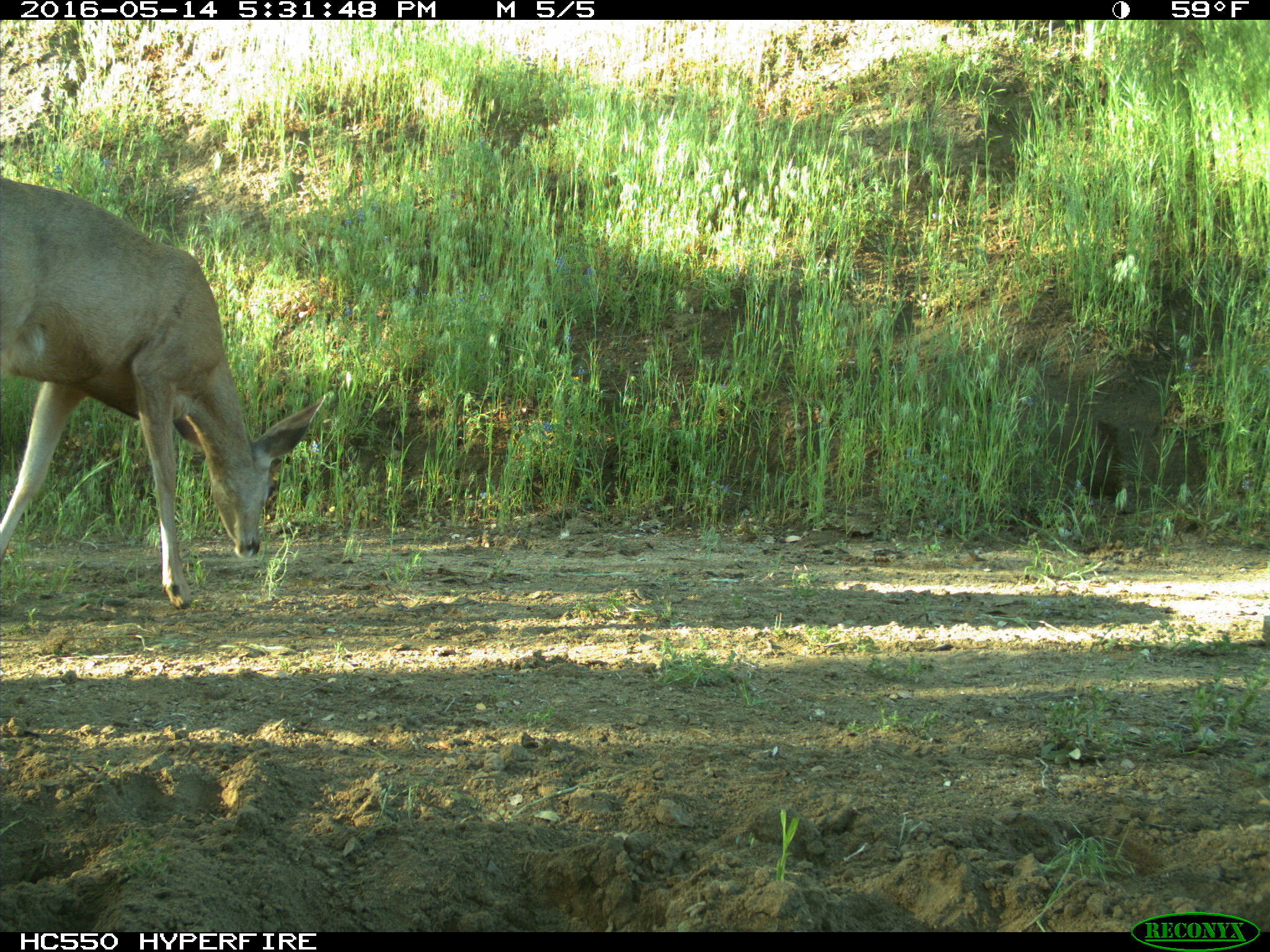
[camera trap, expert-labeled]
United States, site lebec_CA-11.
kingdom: Animalia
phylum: Chordata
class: Mammalia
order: Artiodactyla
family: Cervidae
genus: Odocoileus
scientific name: Odocoileus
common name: deer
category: unidentified deer